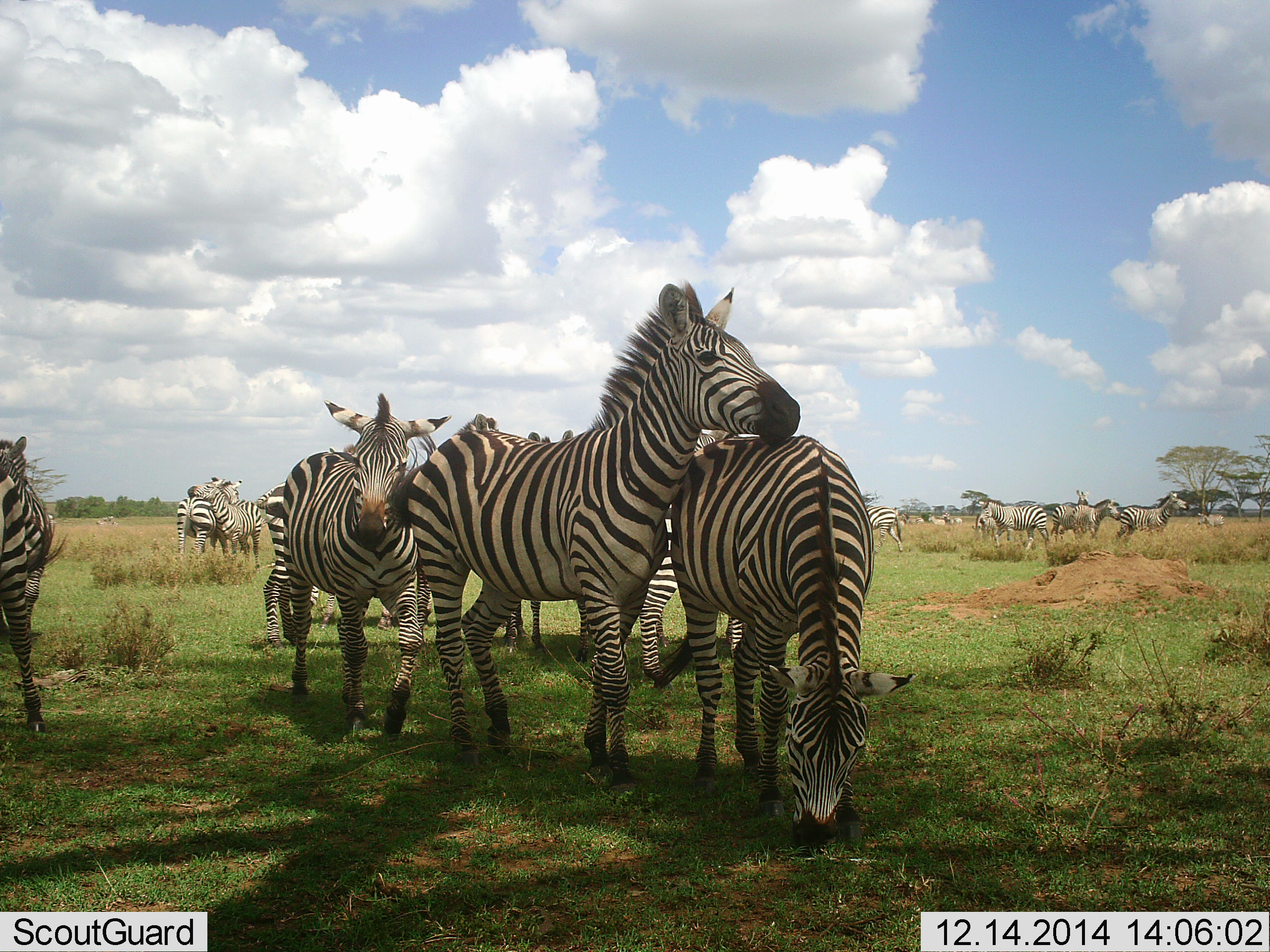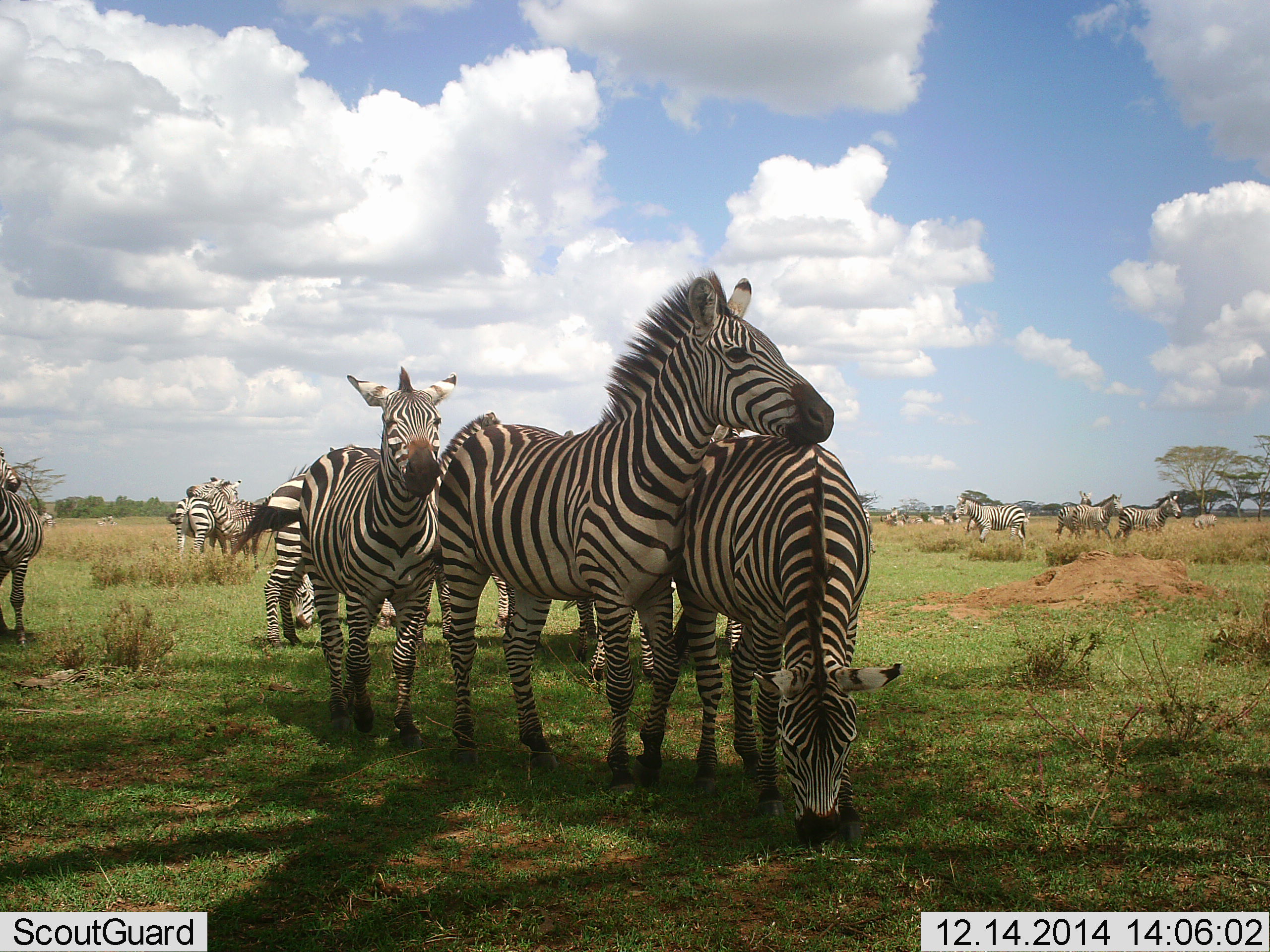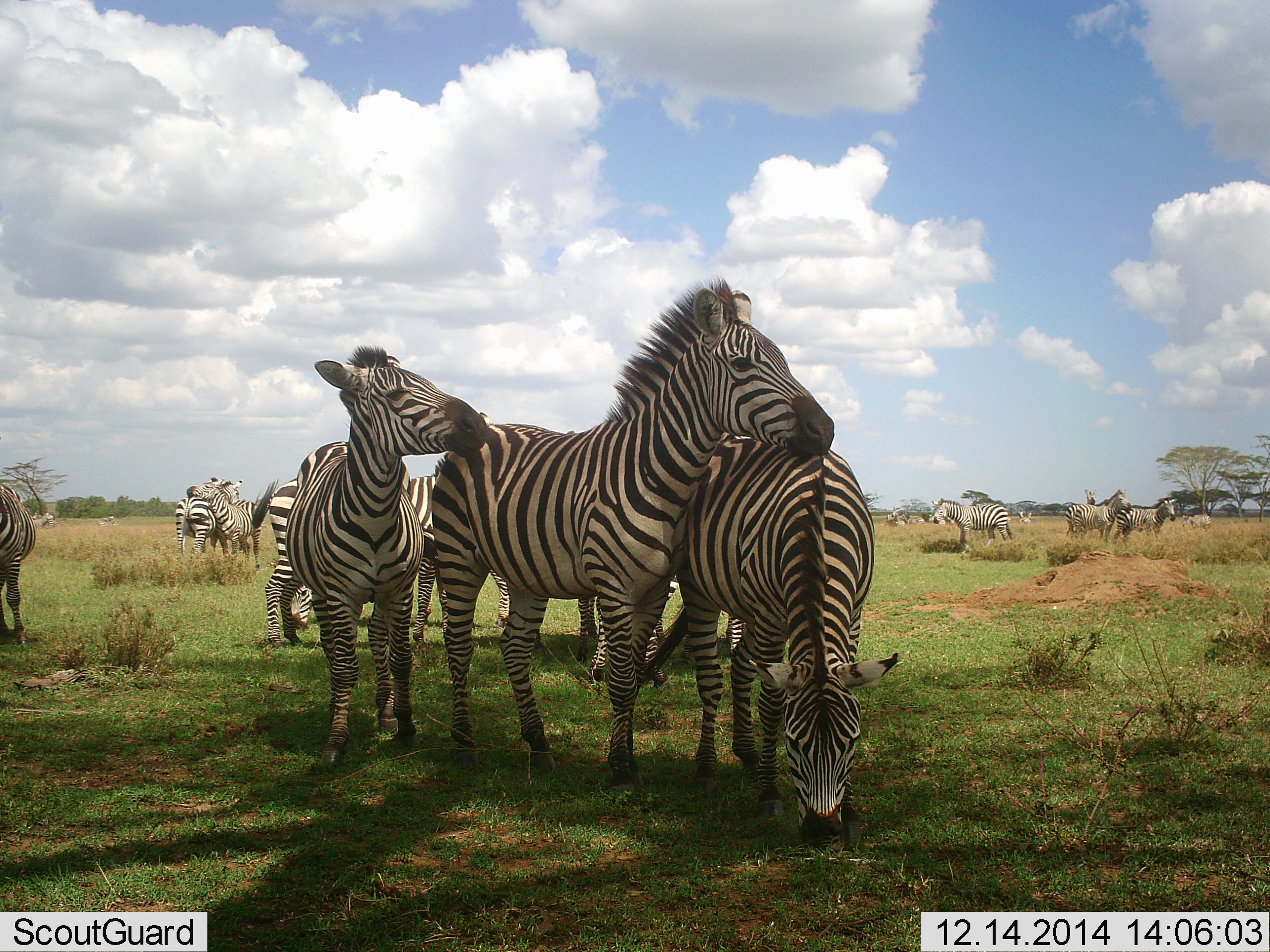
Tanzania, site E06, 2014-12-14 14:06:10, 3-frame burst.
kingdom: Animalia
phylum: Chordata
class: Mammalia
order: Perissodactyla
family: Equidae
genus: Equus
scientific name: Equus quagga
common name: plains zebra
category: zebra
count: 11-50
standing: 80%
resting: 20%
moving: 40%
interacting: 70%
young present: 10%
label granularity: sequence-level